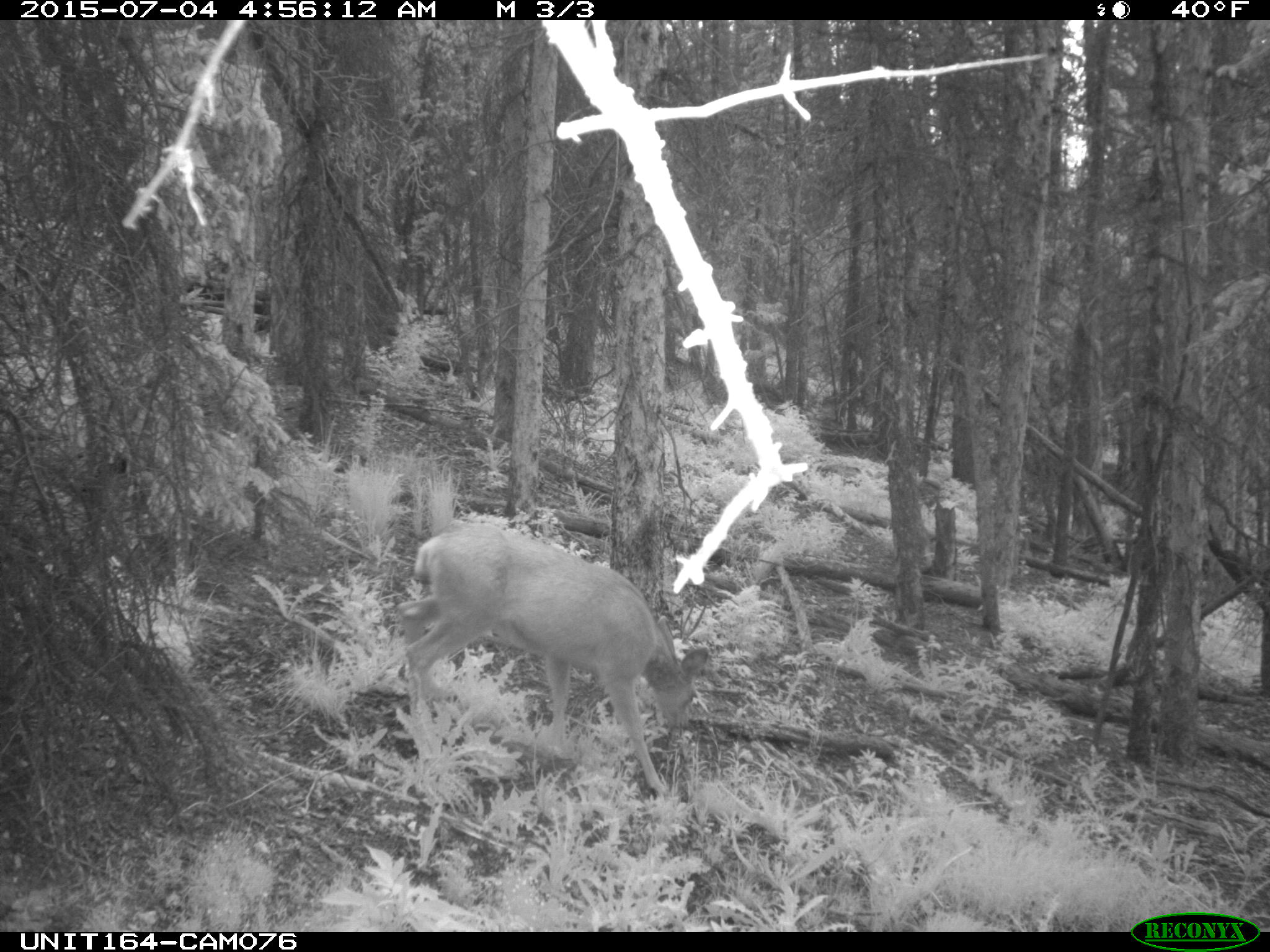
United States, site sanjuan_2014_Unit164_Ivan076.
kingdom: Animalia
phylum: Chordata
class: Mammalia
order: Artiodactyla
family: Cervidae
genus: Odocoileus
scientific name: Odocoileus hemionus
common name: mule deer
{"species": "Odocoileus hemionus (mule deer)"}